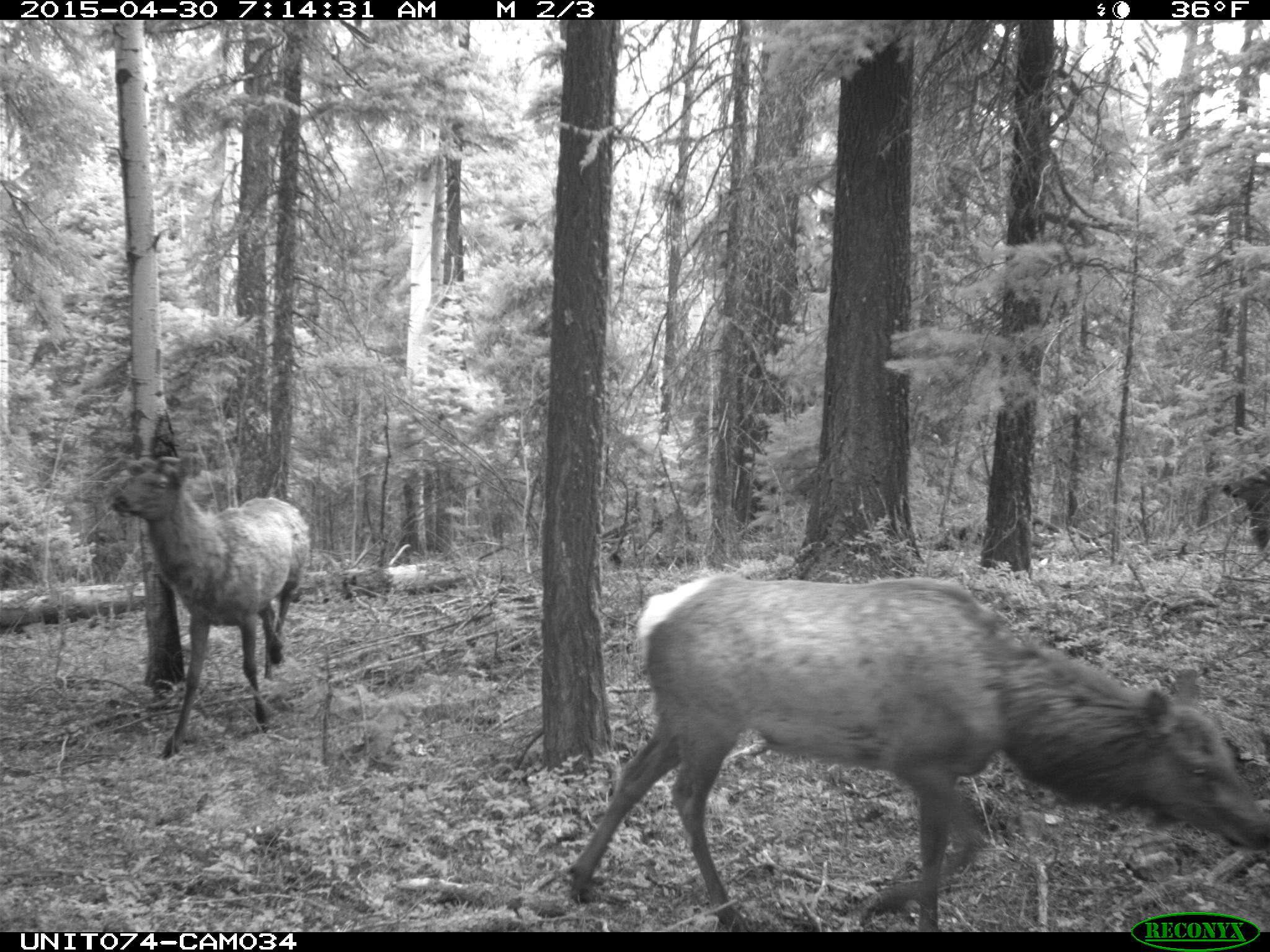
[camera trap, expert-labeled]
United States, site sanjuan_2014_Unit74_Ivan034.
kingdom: Animalia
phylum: Chordata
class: Mammalia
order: Artiodactyla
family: Cervidae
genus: Cervus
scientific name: Cervus elaphus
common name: red deer